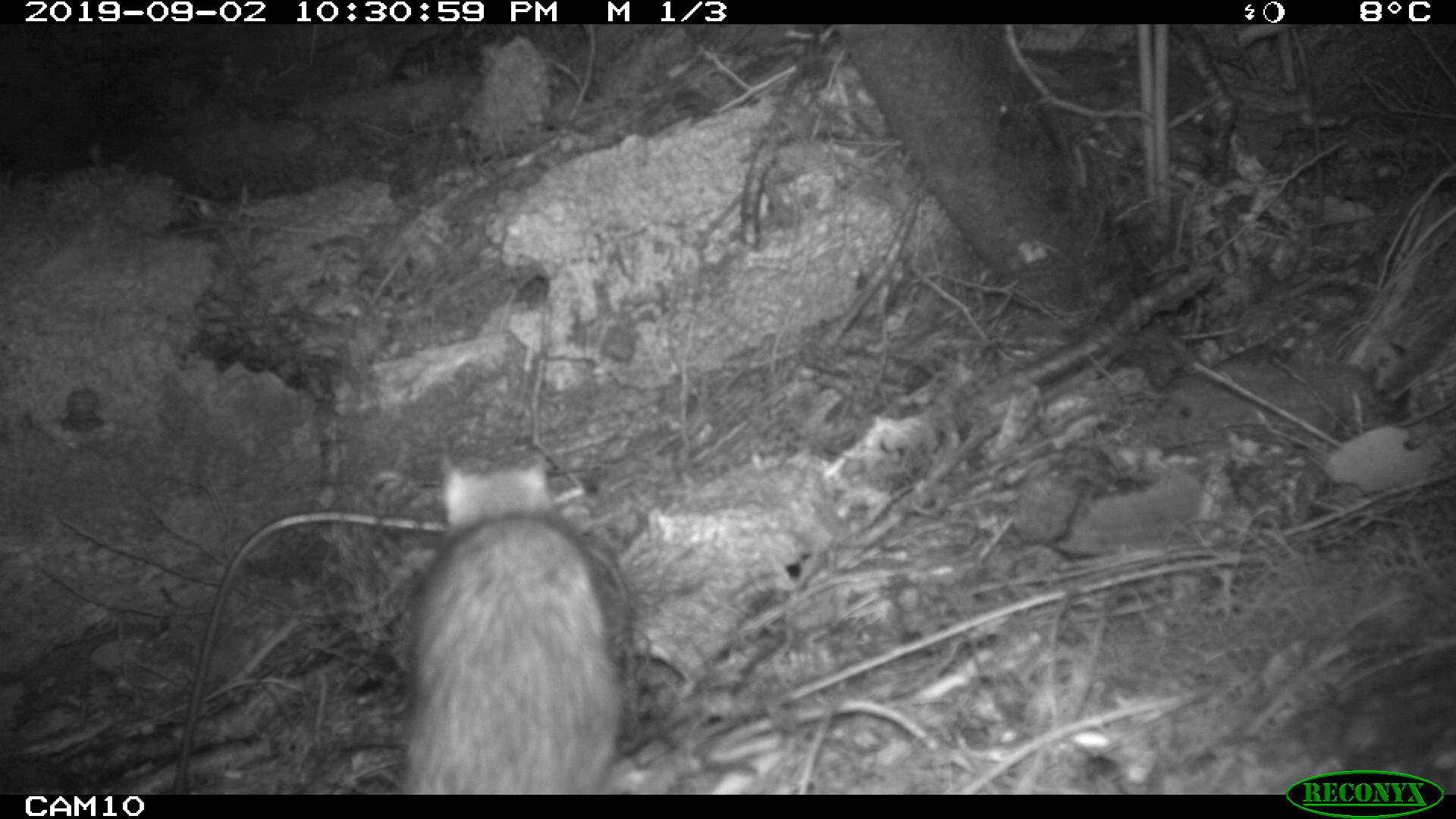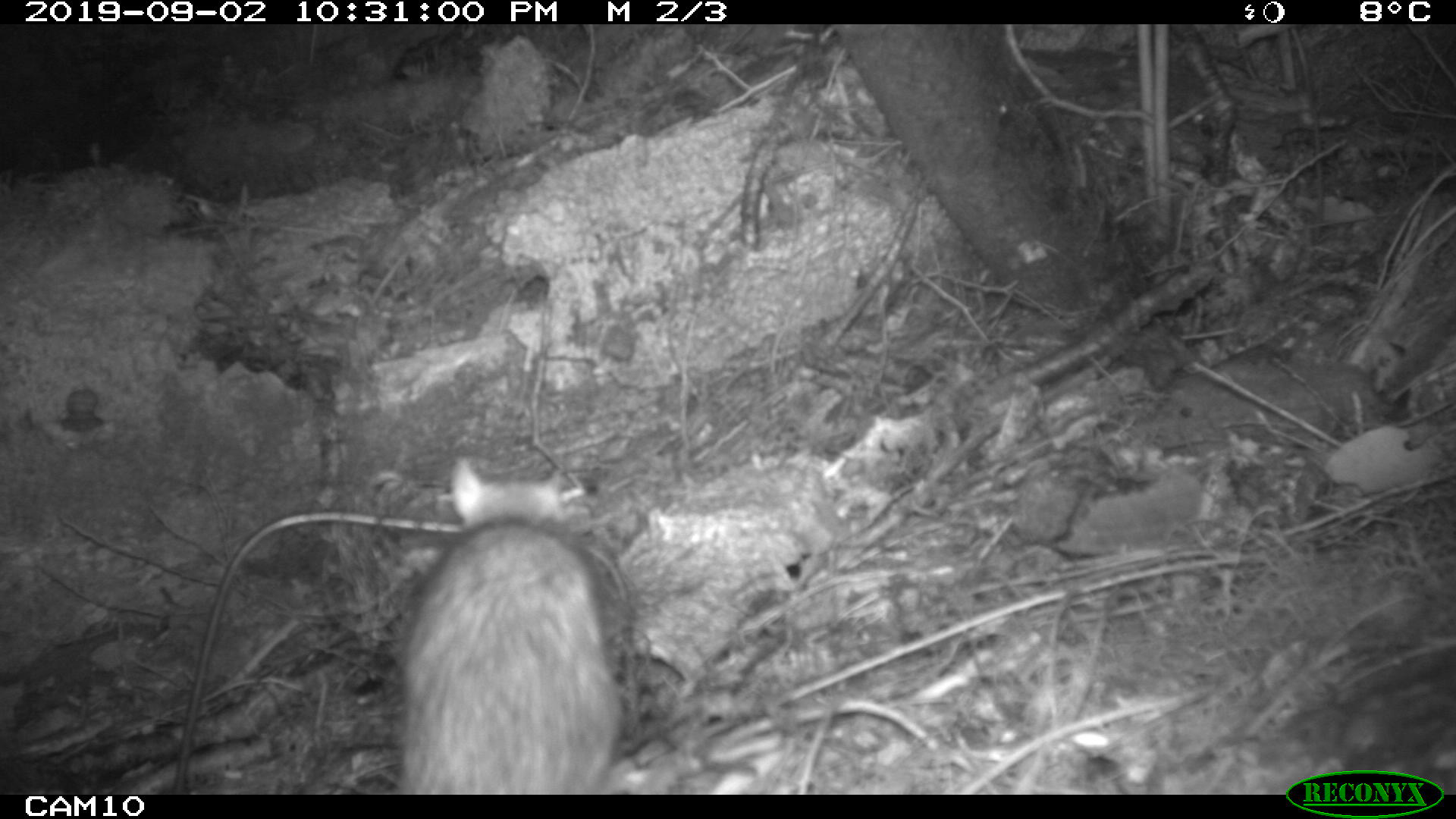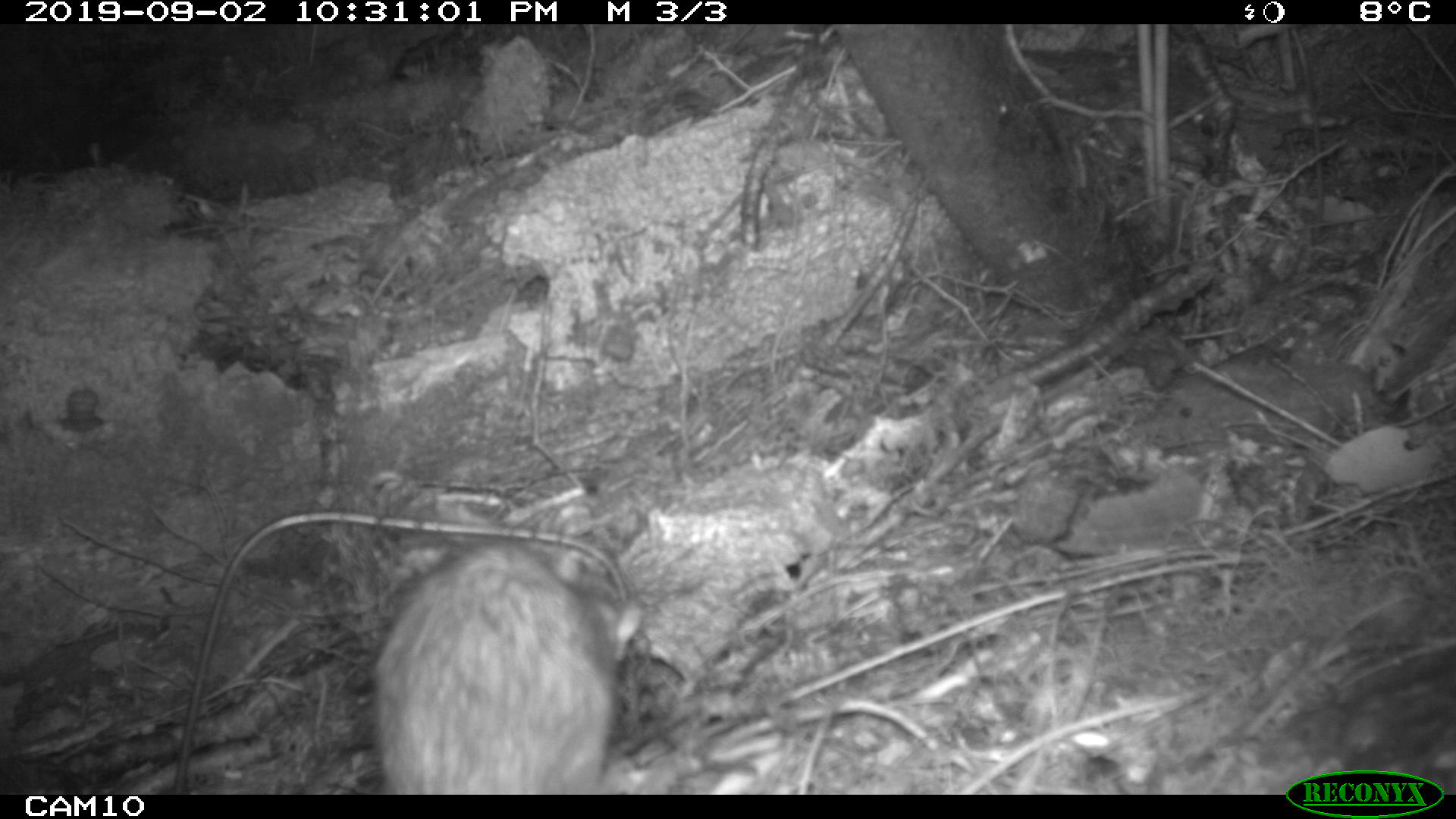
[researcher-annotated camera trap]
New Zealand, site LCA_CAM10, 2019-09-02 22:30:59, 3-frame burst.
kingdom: Animalia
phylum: Chordata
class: Mammalia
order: Rodentia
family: Muridae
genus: Rattus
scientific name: Rattus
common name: rat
Rat (Rattus).